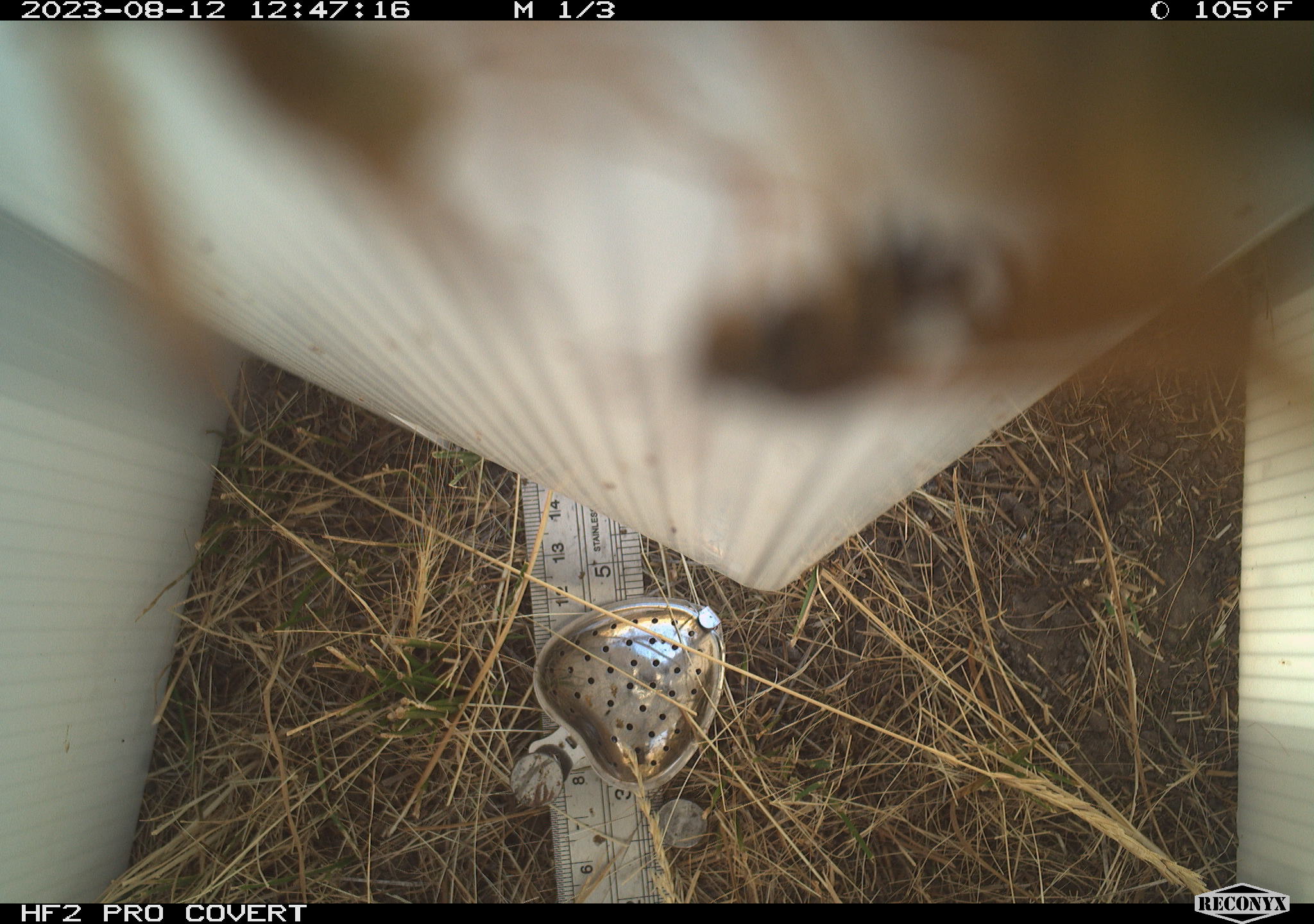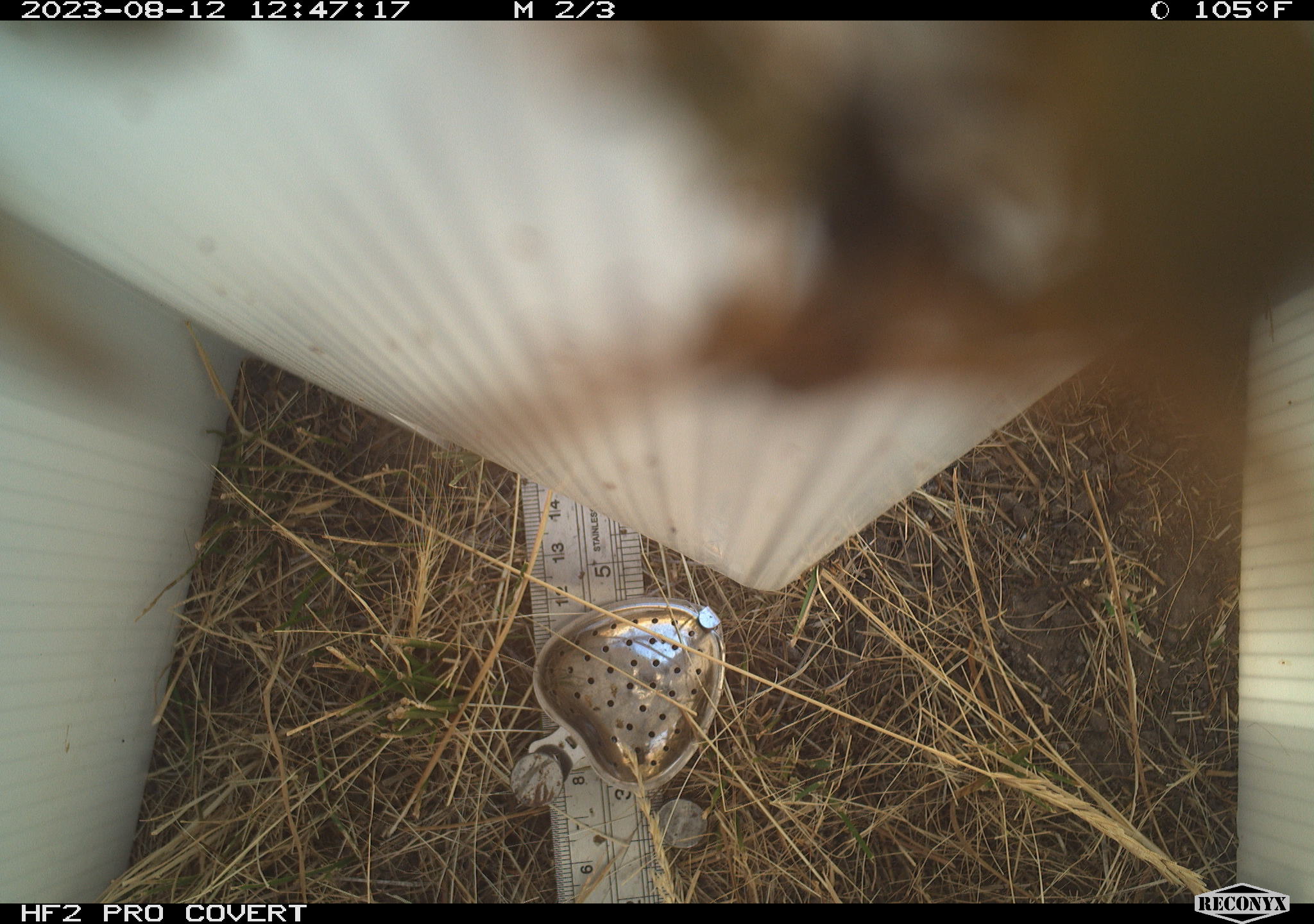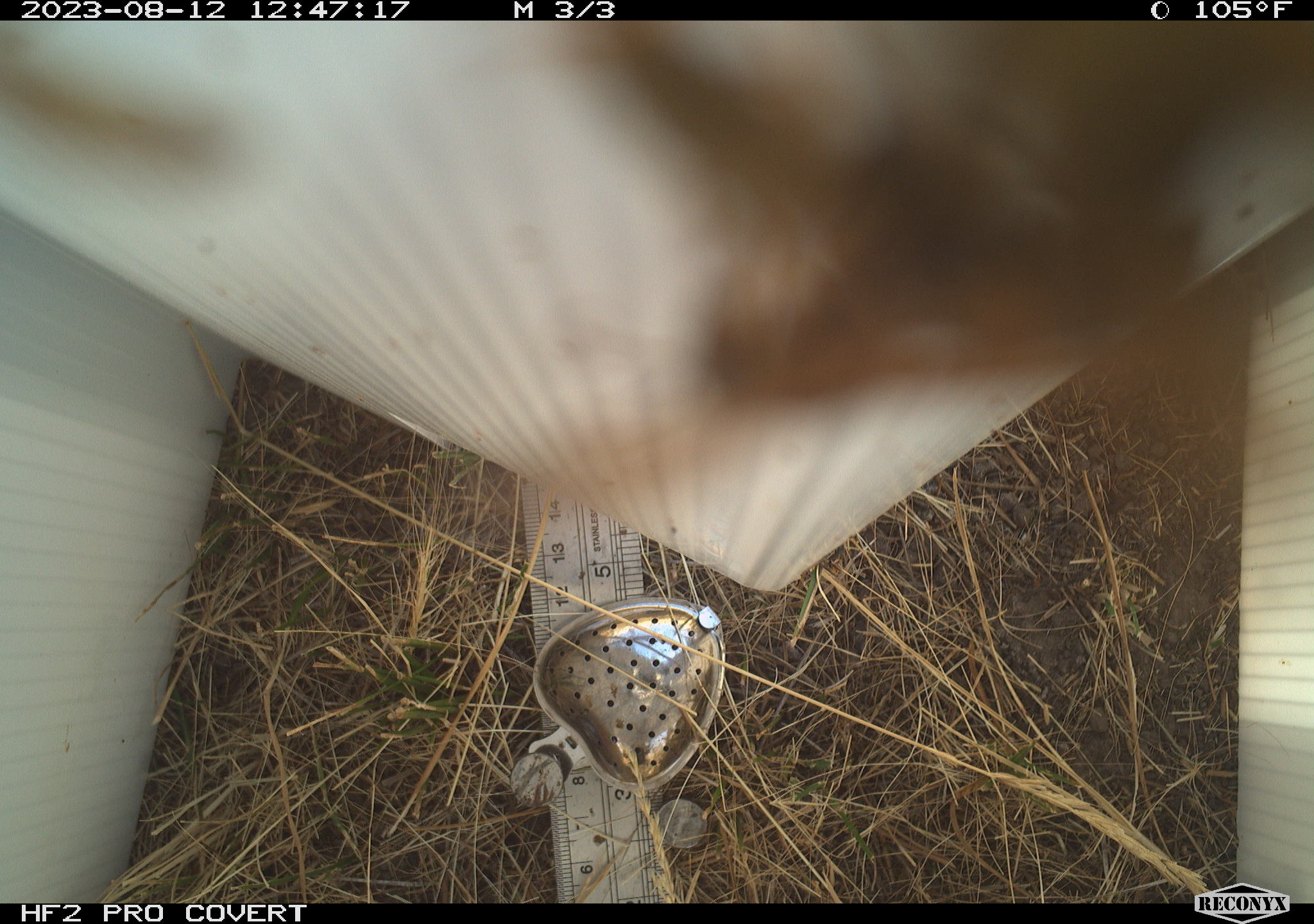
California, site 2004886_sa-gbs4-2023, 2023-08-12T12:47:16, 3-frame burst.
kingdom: Animalia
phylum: Arthropoda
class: Insecta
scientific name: Insecta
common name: insect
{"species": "insect (Insecta)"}